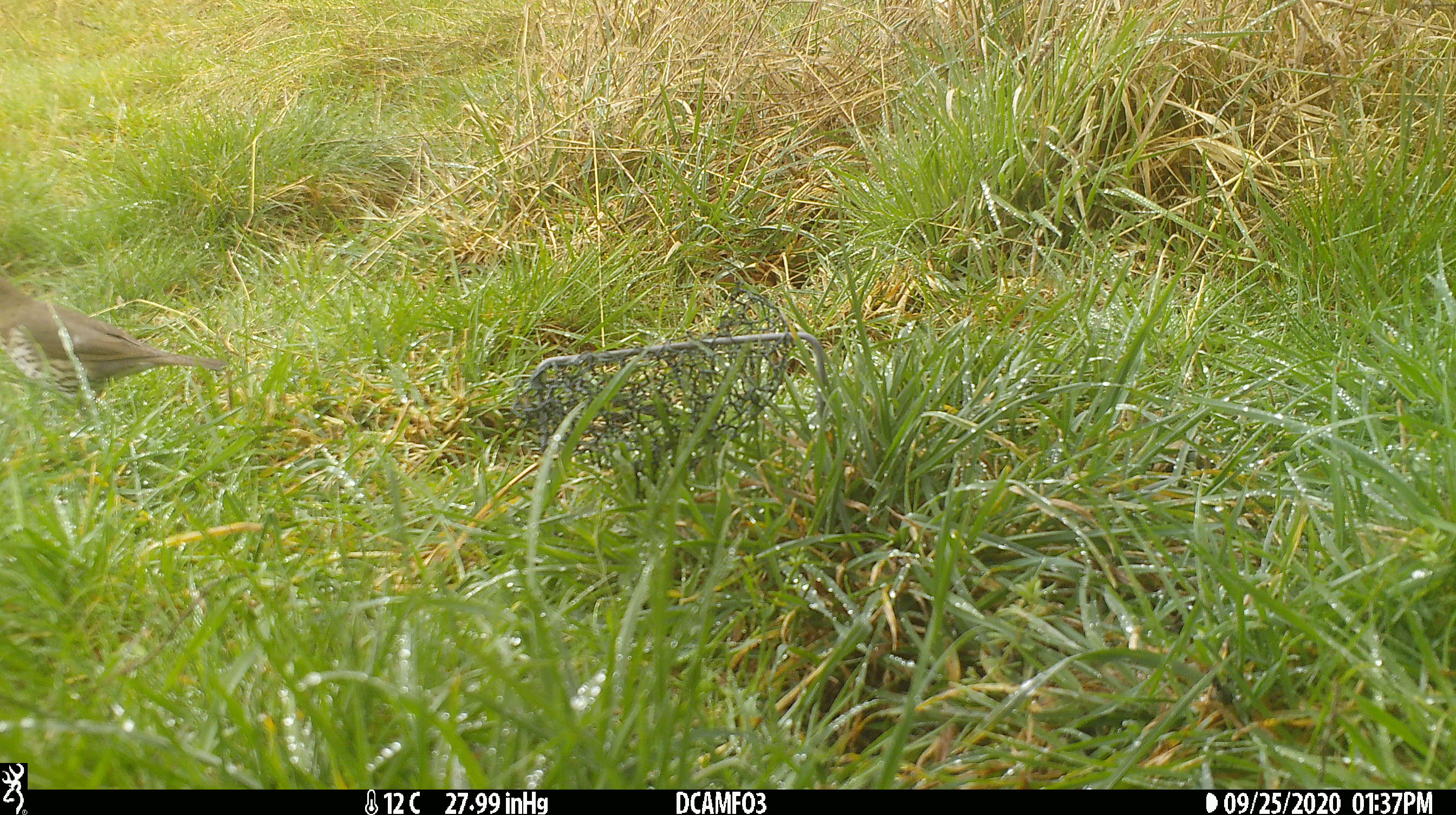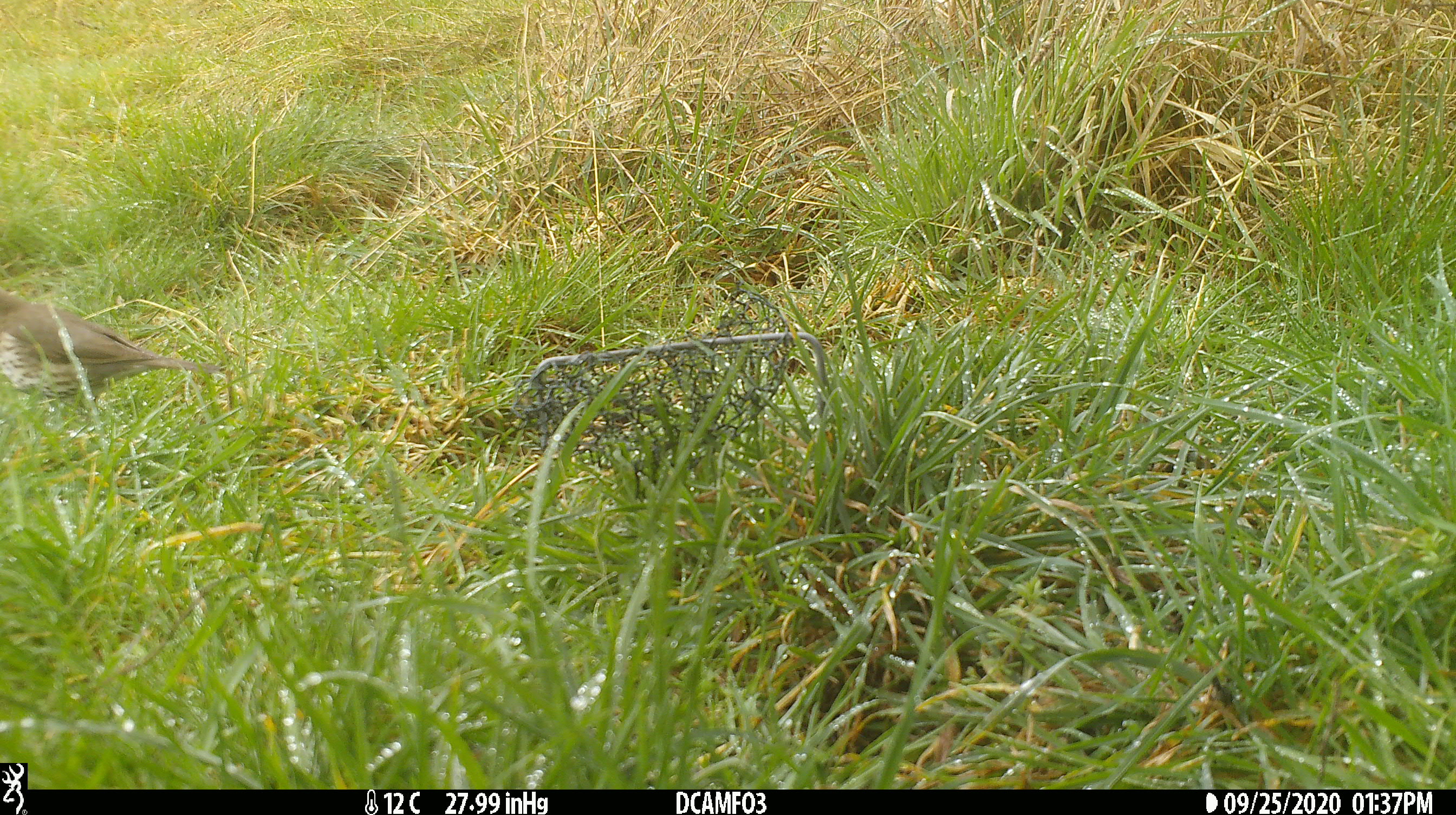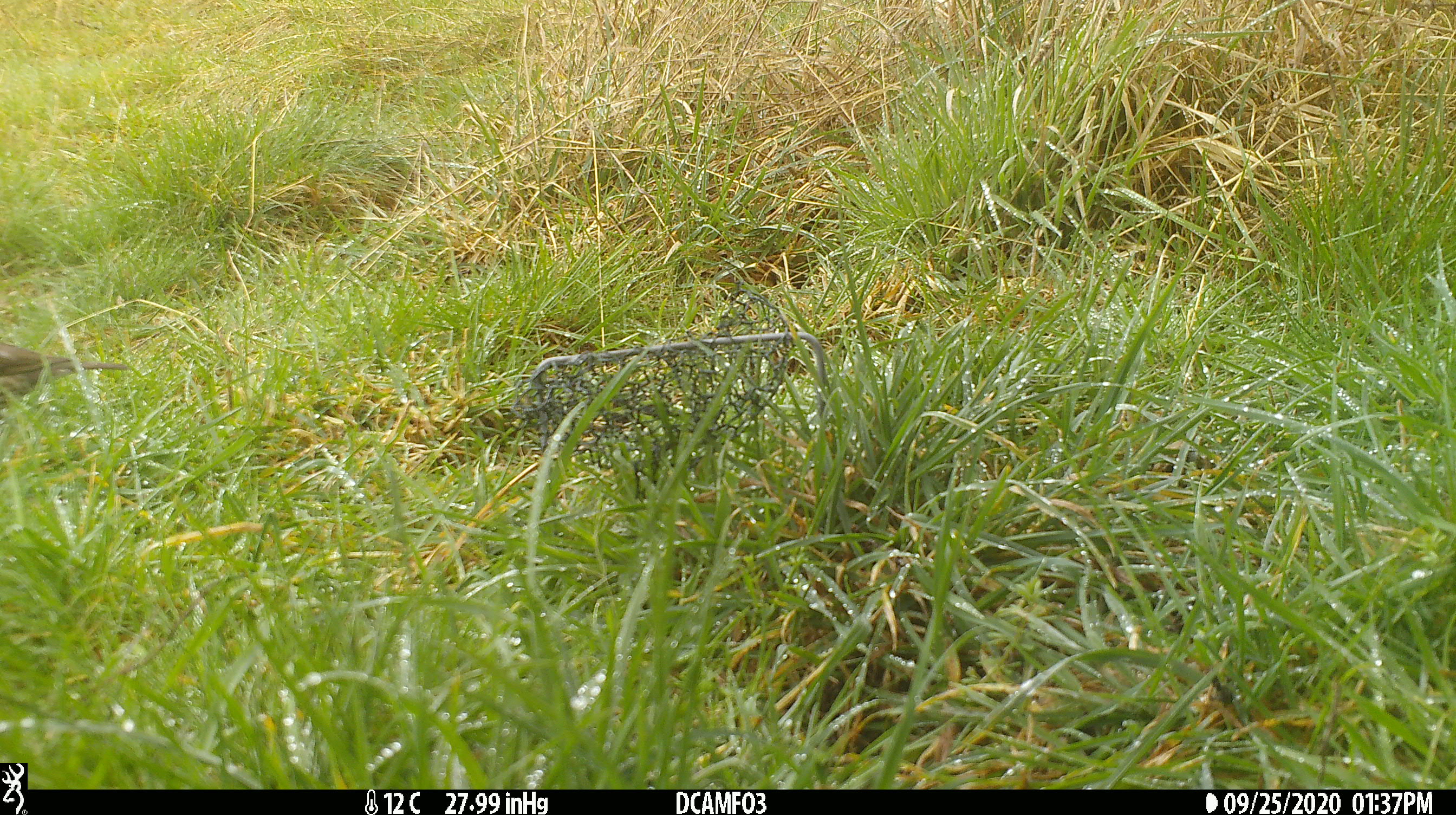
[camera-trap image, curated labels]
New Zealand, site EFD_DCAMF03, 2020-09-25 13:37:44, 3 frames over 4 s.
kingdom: Animalia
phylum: Chordata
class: Aves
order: Passeriformes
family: Turdidae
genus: Turdus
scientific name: Turdus philomelos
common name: song thrush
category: thrush